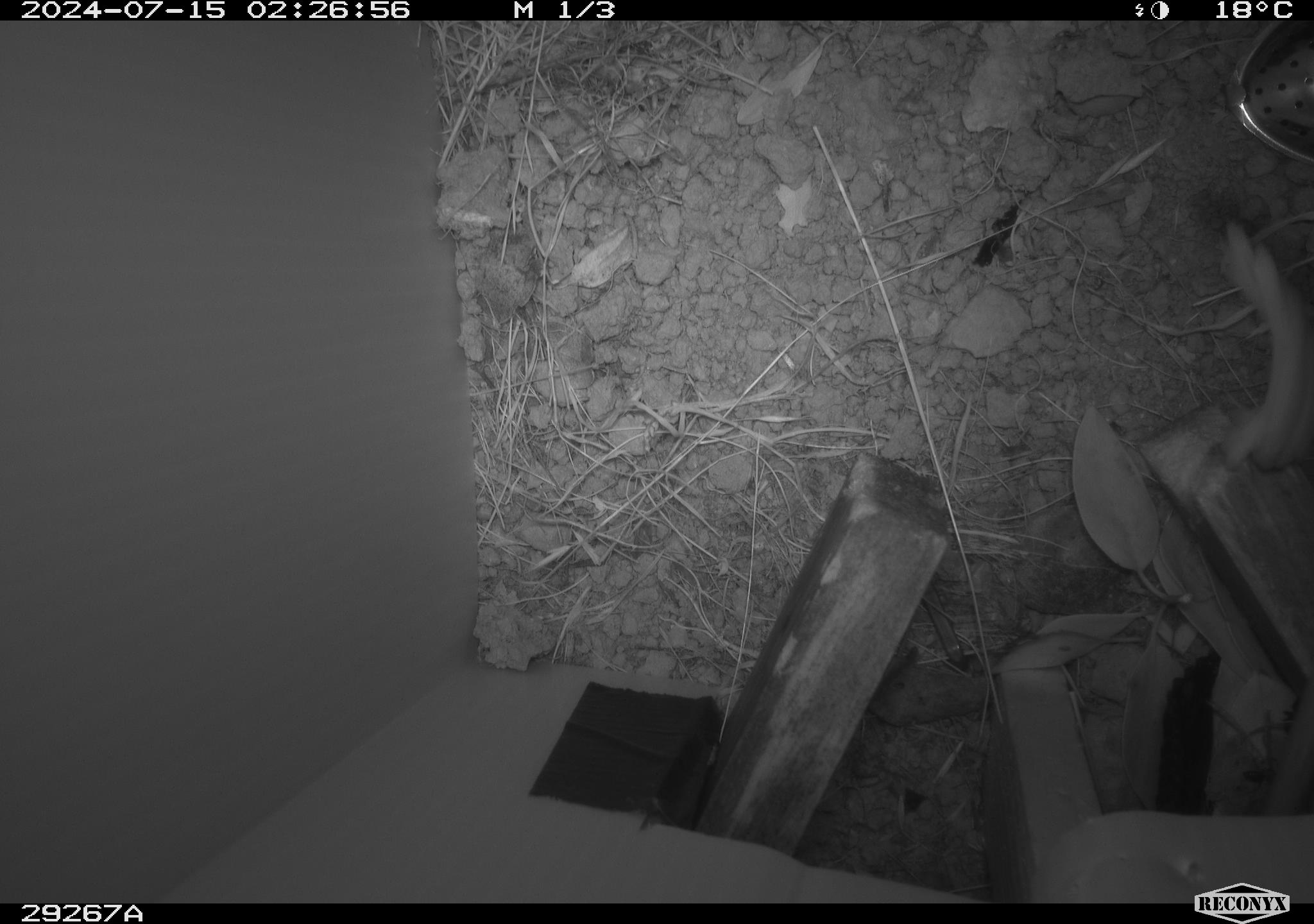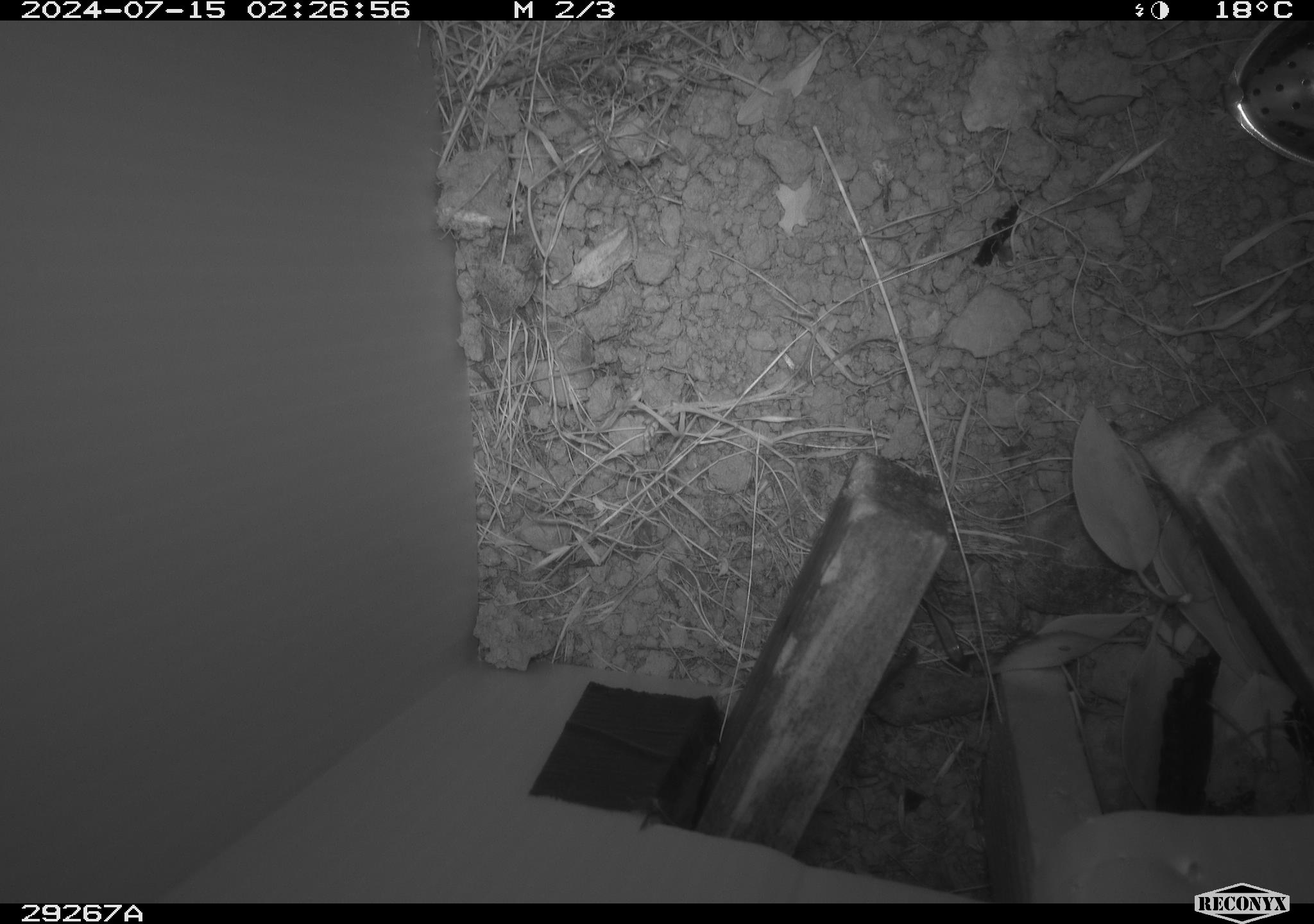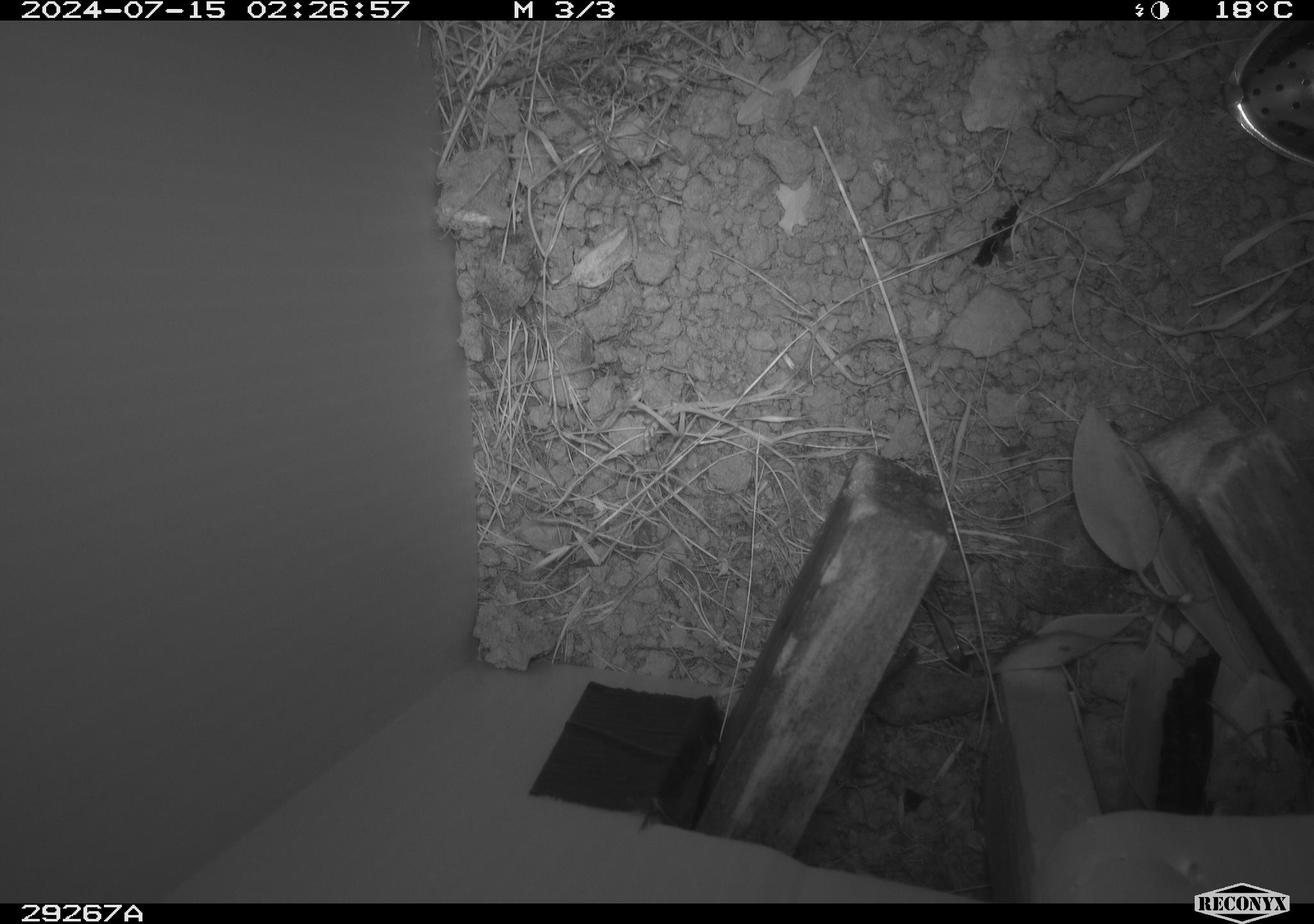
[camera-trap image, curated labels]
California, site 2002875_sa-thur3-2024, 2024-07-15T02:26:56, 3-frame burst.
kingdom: Animalia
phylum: Chordata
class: Mammalia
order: Rodentia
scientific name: Rodentia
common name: rodent